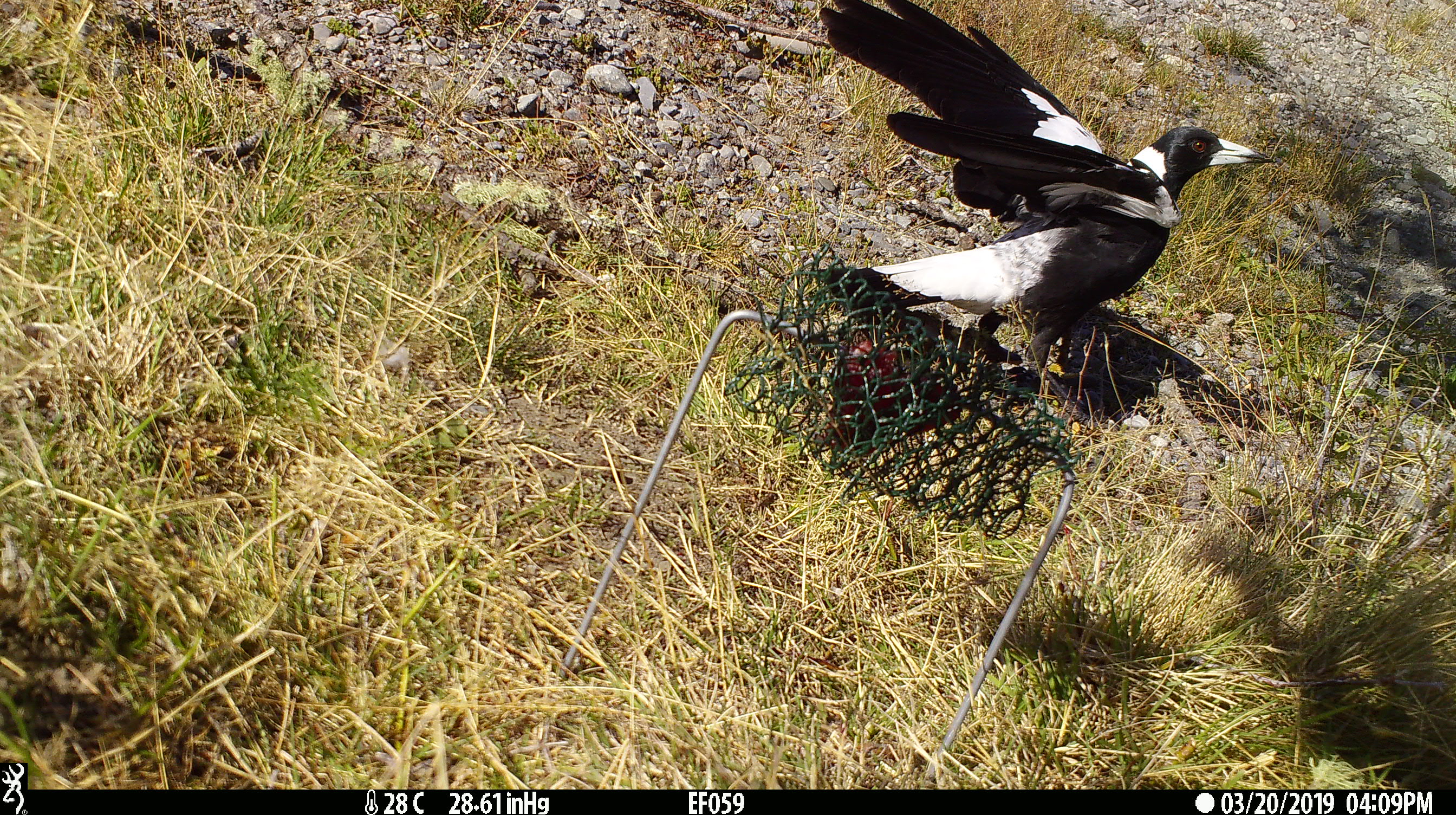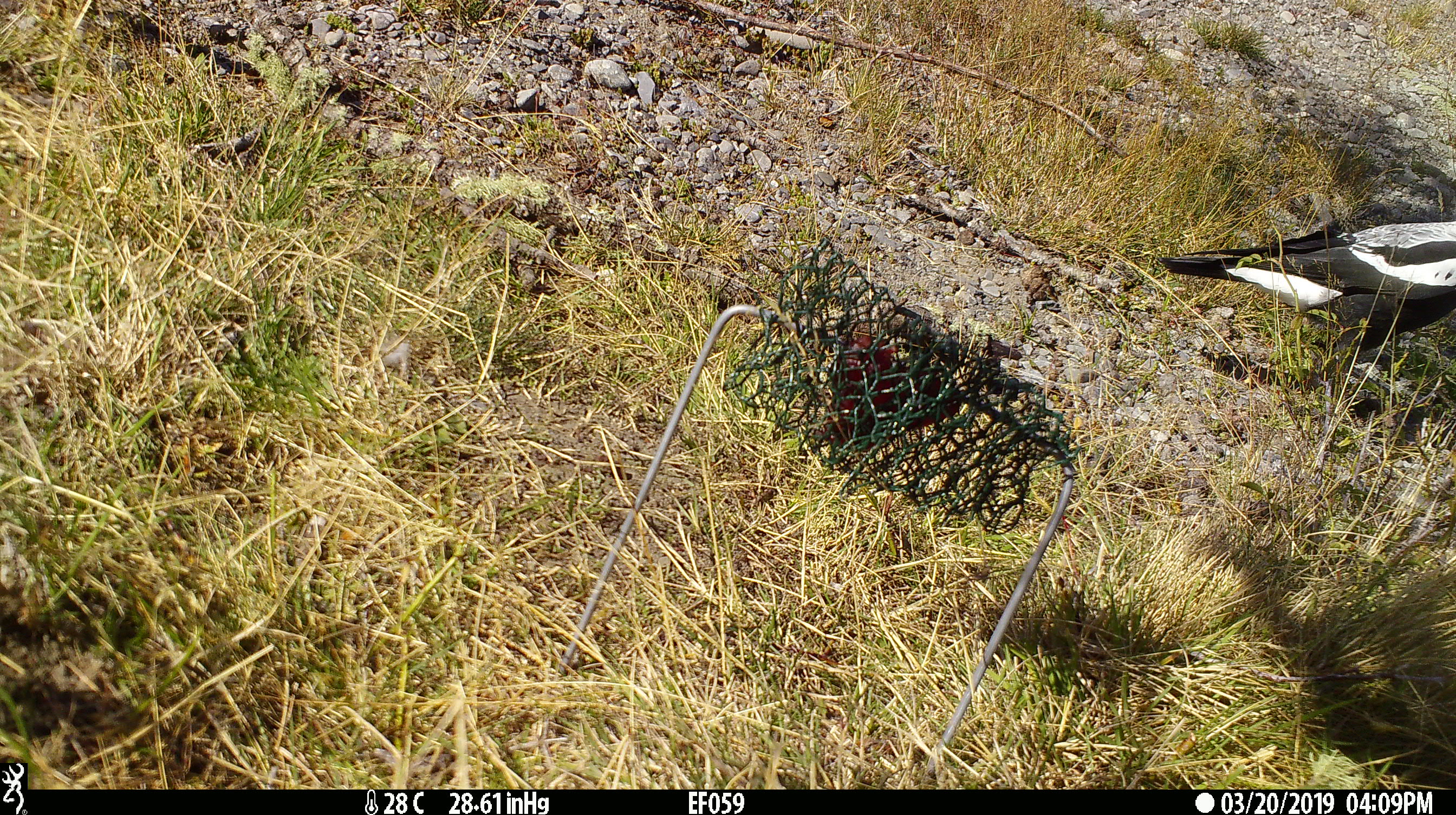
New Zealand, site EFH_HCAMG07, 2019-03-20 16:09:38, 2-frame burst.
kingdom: Animalia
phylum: Chordata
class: Aves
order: Passeriformes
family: Artamidae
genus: Gymnorhina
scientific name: Gymnorhina tibicen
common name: australian magpie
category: magpie